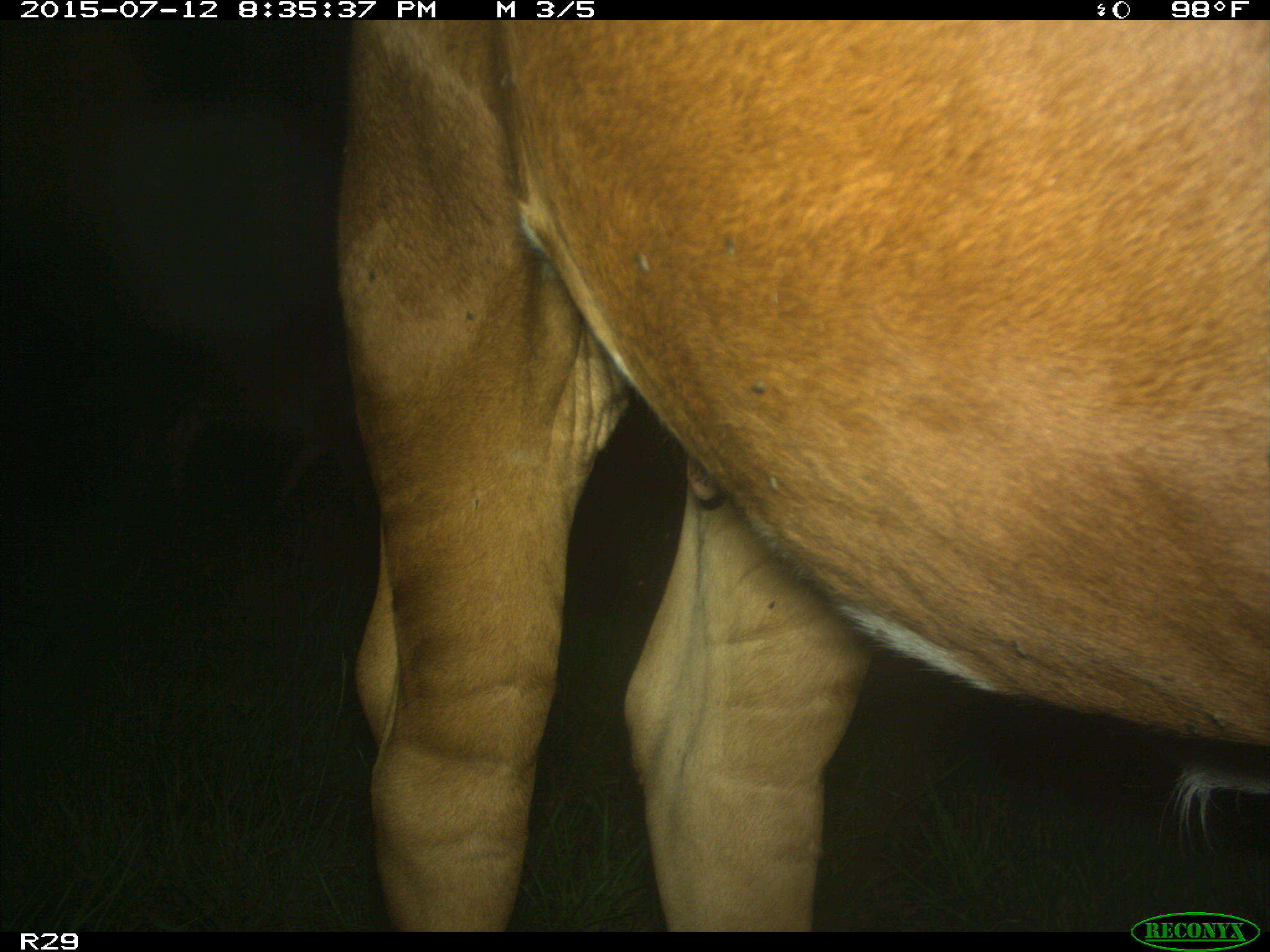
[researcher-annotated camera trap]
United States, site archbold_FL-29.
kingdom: Animalia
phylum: Chordata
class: Mammalia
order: Artiodactyla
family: Bovidae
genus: Bos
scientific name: Bos taurus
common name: domestic cow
Bos taurus (domestic cow).